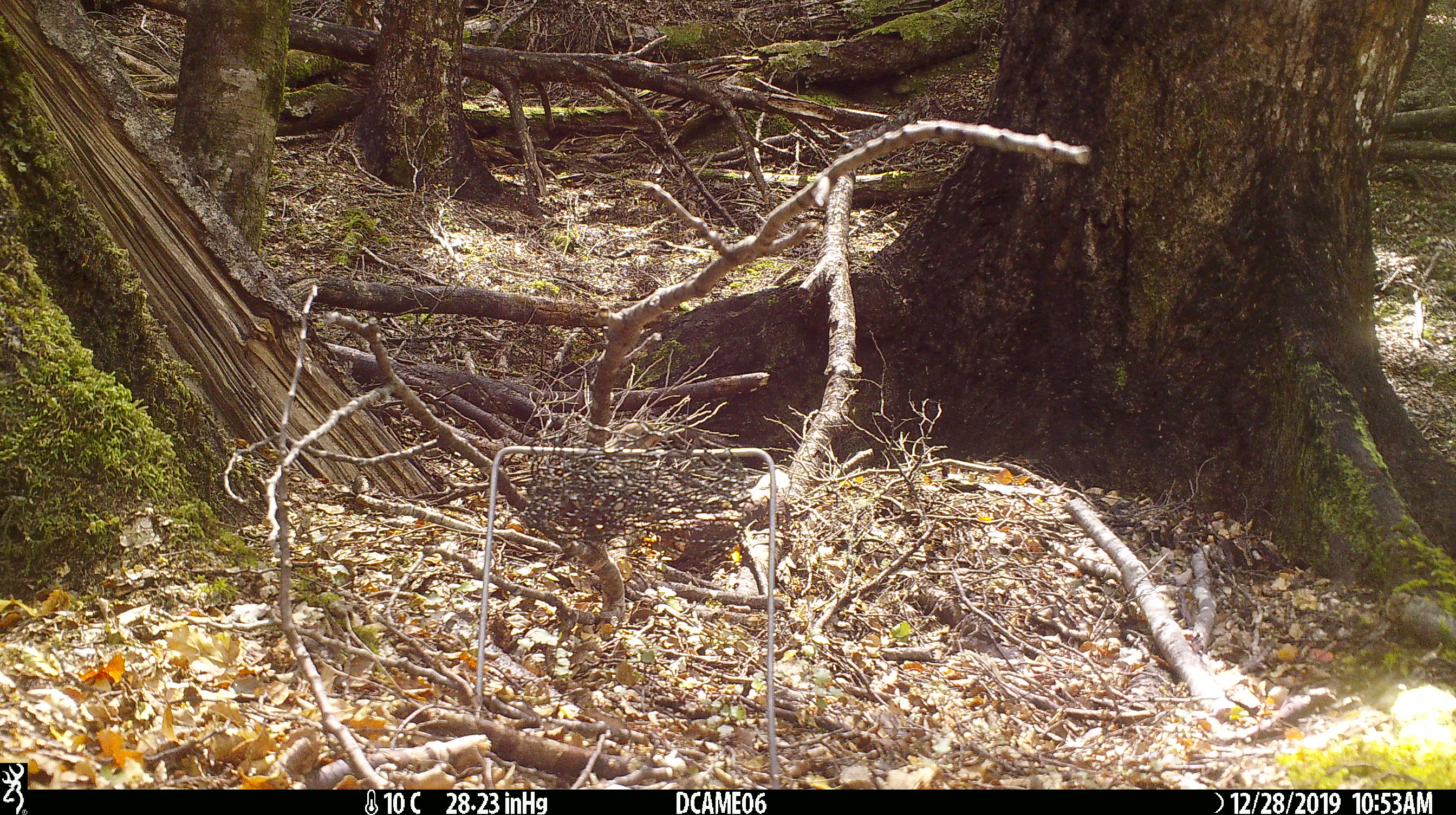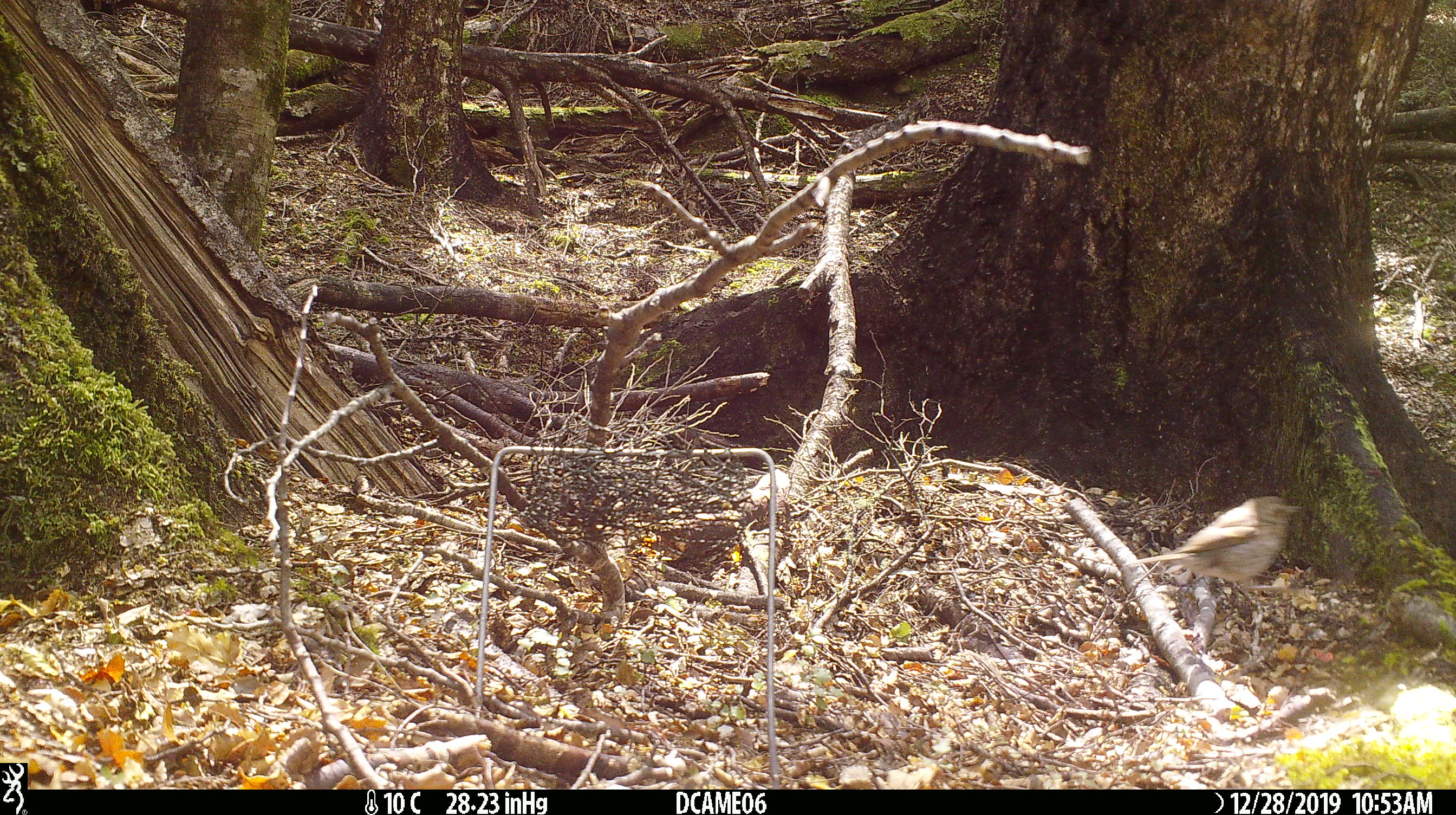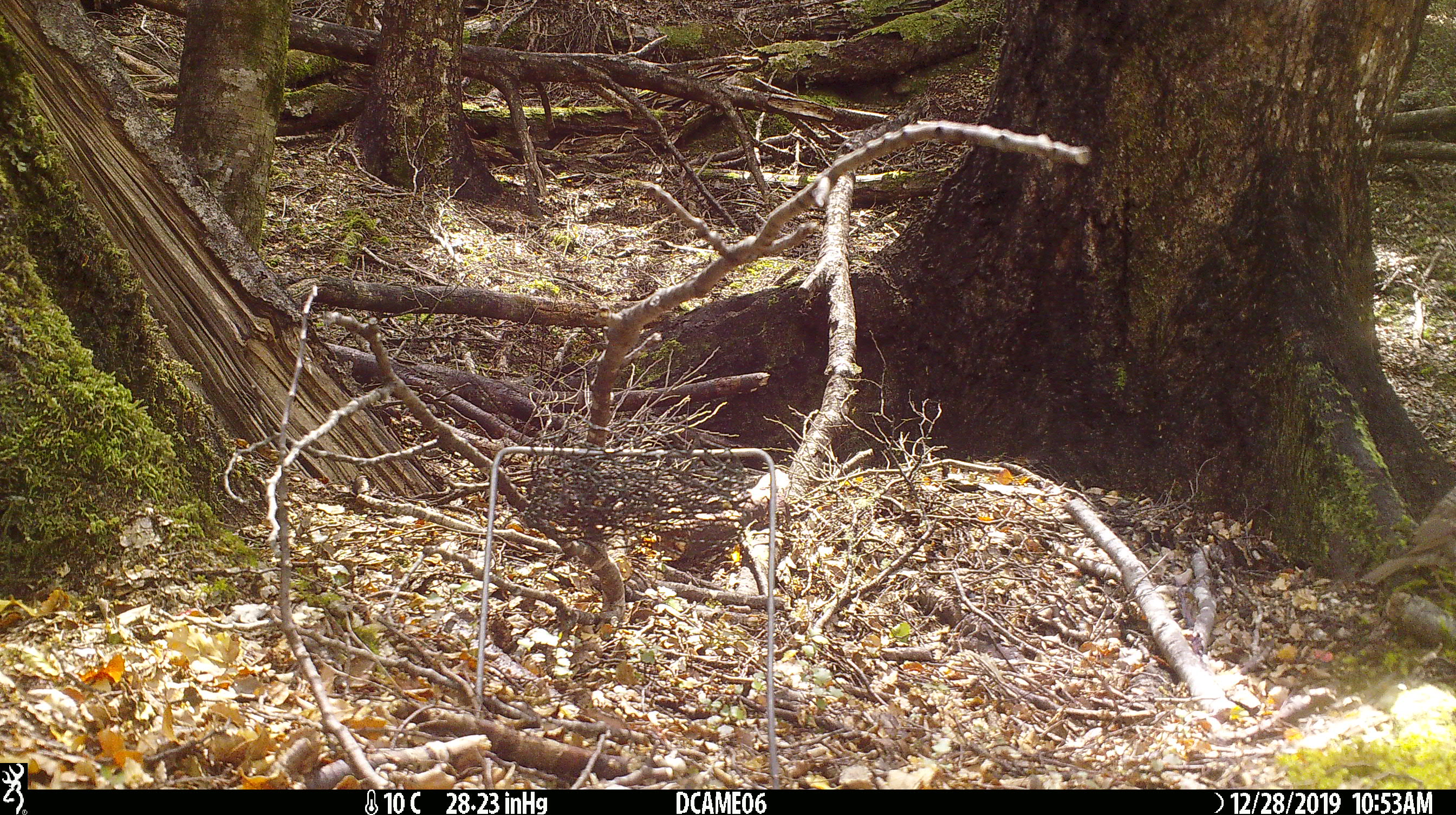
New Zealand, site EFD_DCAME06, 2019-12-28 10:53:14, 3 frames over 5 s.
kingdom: Animalia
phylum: Chordata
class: Aves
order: Passeriformes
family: Turdidae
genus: Turdus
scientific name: Turdus merula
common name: eurasian blackbird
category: blackbird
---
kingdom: Animalia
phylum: Chordata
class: Aves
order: Passeriformes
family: Turdidae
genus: Turdus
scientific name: Turdus philomelos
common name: song thrush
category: thrush